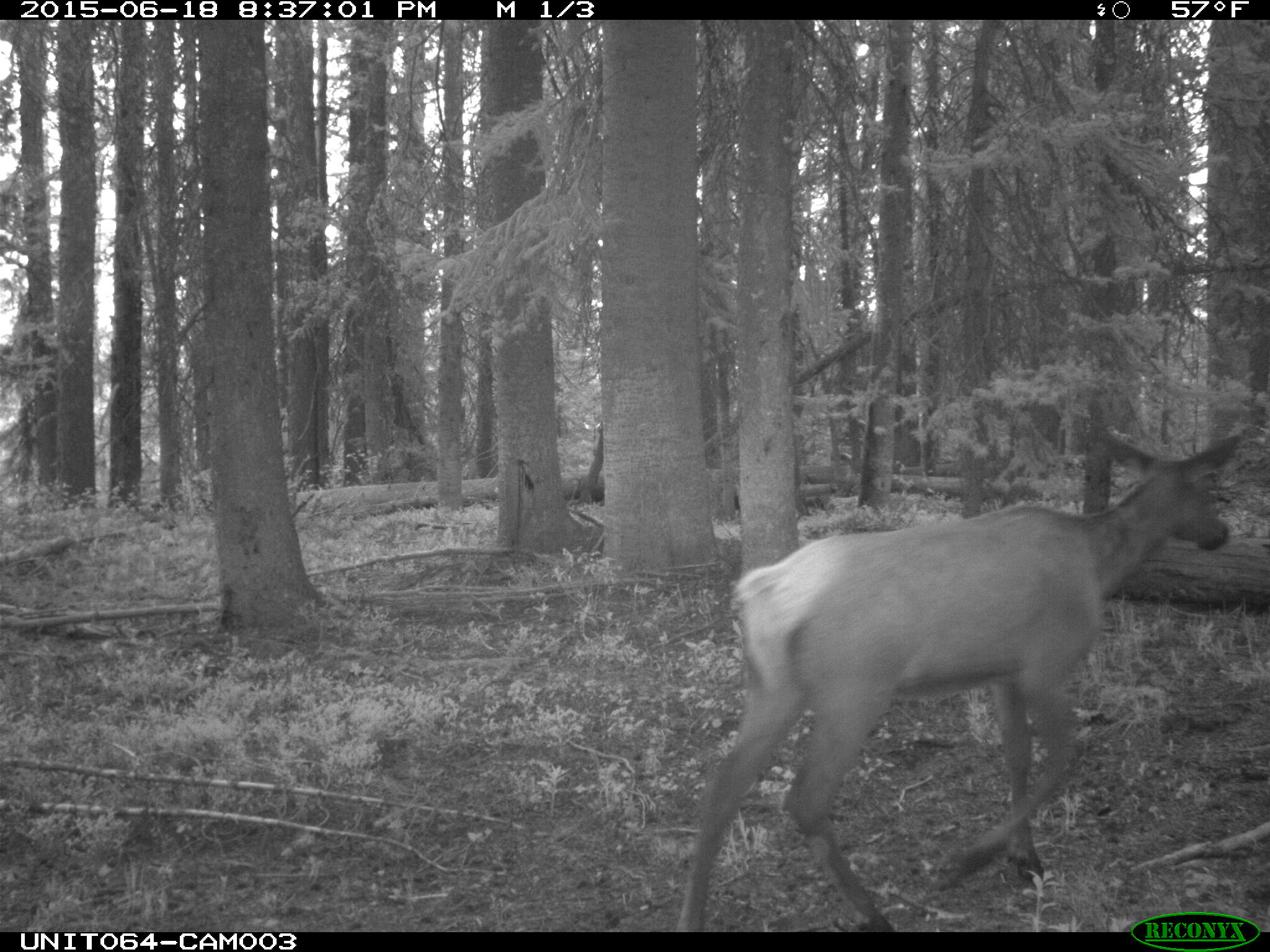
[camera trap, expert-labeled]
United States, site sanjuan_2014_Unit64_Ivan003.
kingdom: Animalia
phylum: Chordata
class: Mammalia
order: Artiodactyla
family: Cervidae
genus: Cervus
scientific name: Cervus elaphus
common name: red deer